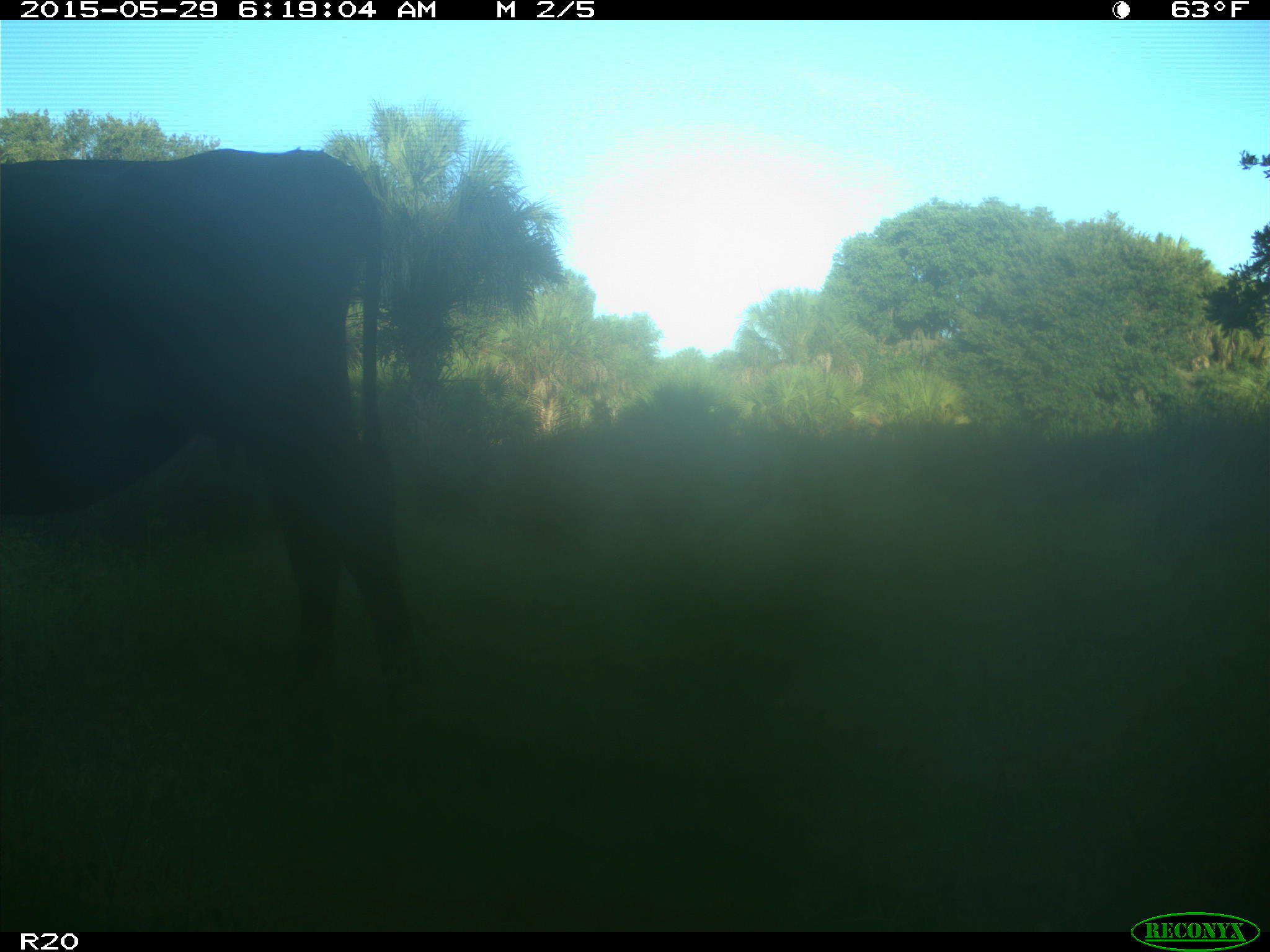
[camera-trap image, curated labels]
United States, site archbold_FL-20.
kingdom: Animalia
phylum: Chordata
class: Mammalia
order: Artiodactyla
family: Bovidae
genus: Bos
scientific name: Bos taurus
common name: domestic cow